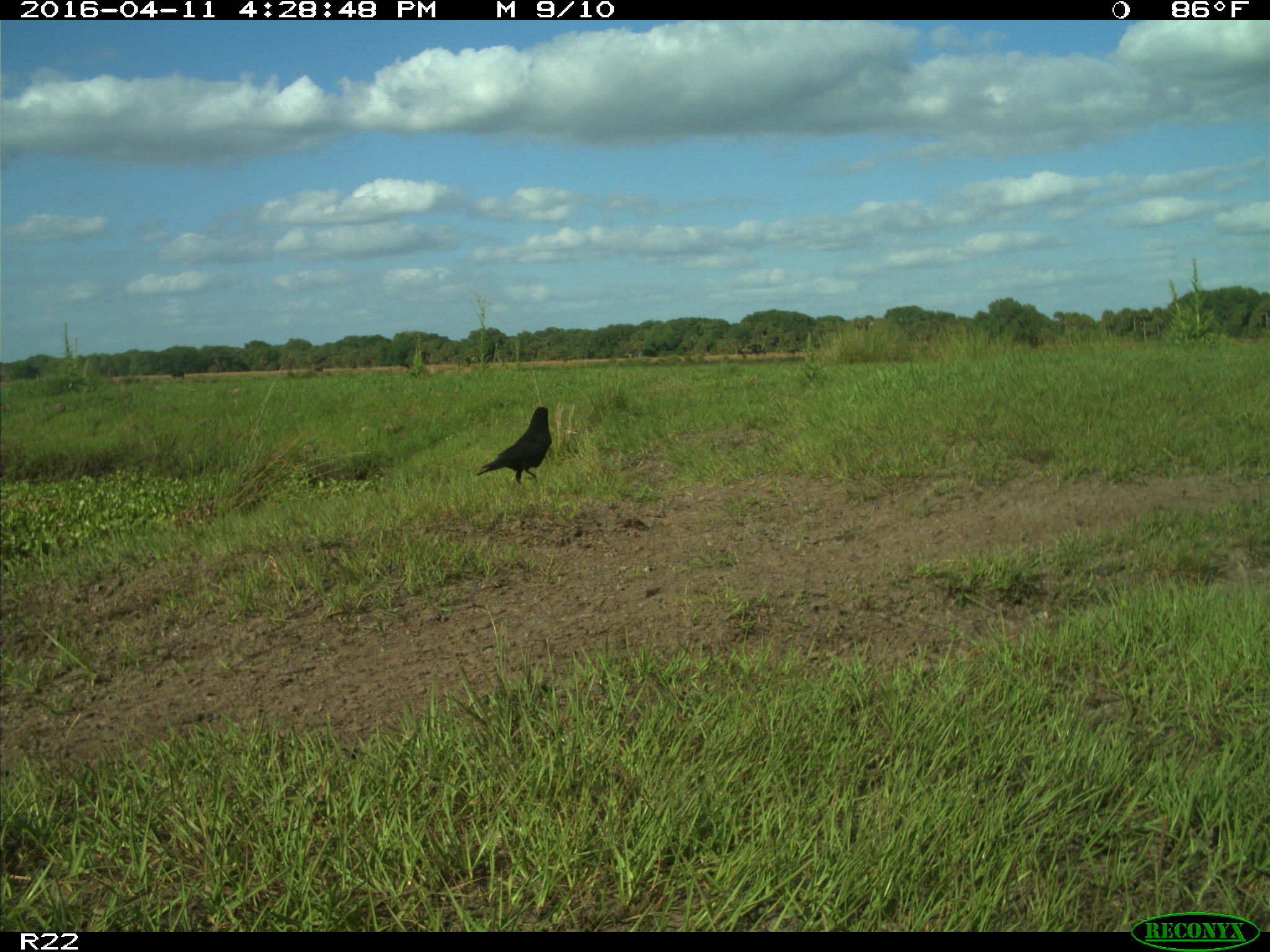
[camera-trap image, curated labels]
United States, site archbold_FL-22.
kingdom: Animalia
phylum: Chordata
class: Aves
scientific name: Aves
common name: birds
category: unidentified bird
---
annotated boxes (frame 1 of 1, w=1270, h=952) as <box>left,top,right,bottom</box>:
animal: <box>474,405,554,486</box>